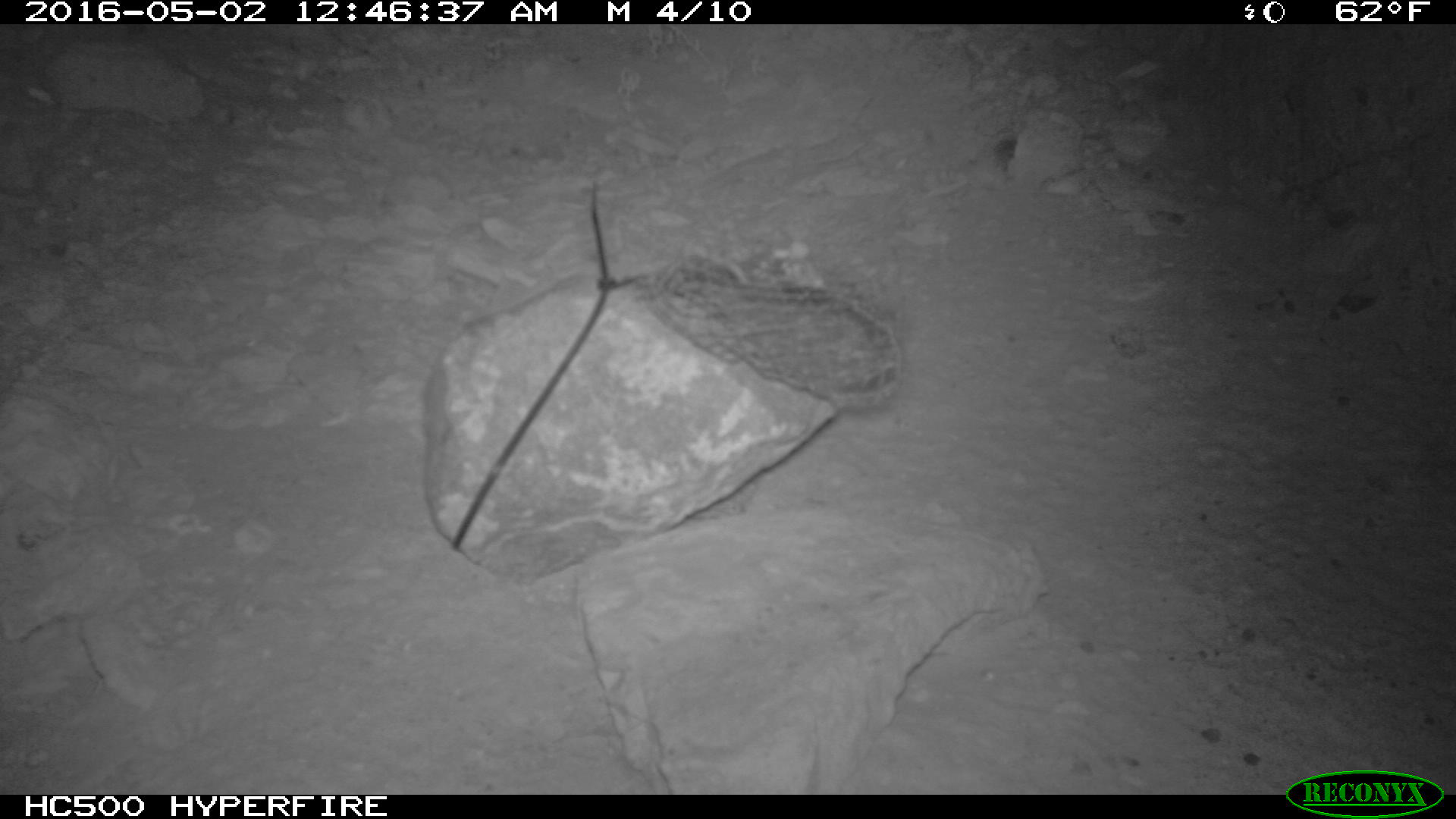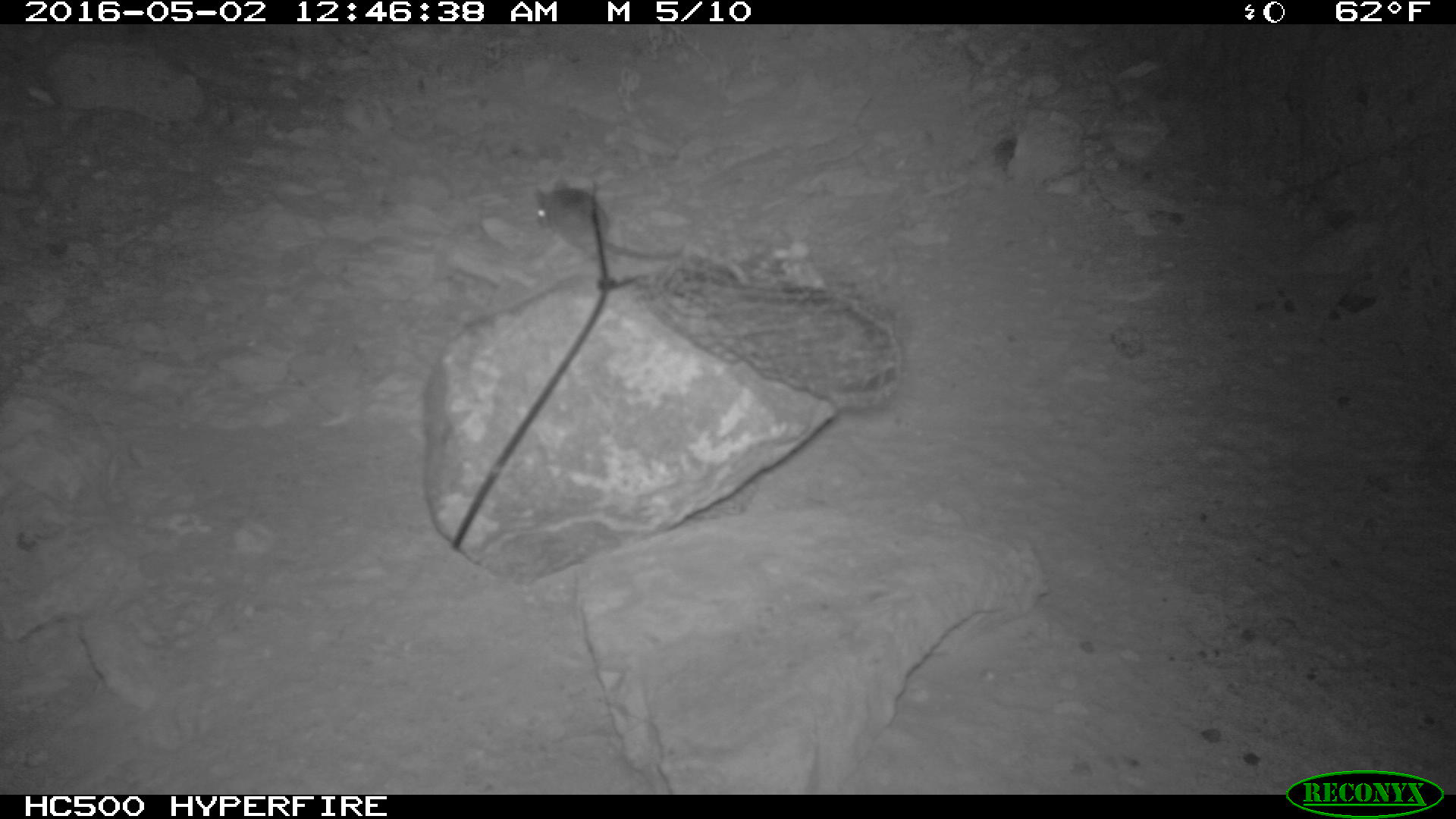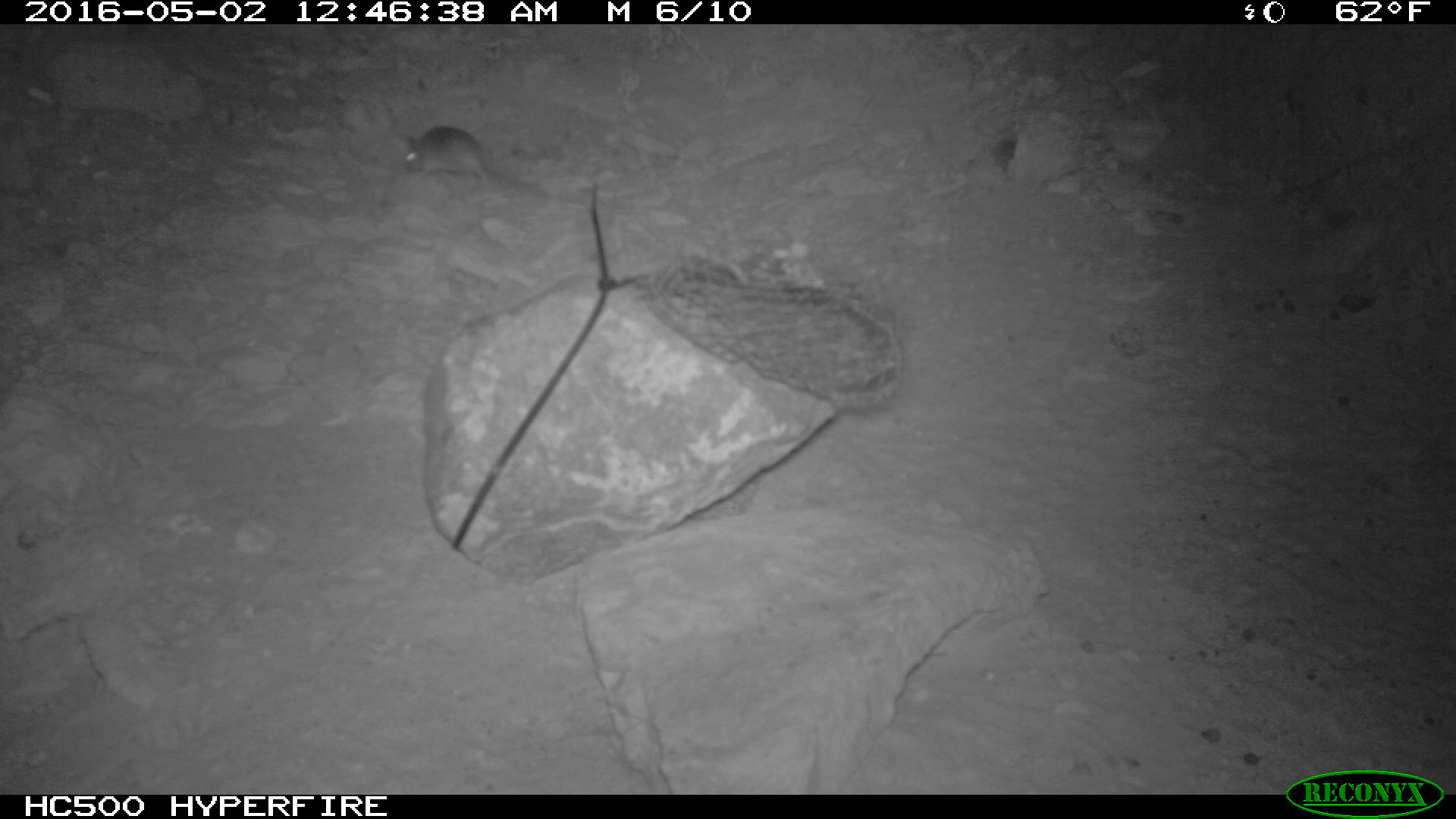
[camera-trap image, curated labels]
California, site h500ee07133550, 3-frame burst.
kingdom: Animalia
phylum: Chordata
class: Mammalia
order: Rodentia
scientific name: Rodentia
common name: rodent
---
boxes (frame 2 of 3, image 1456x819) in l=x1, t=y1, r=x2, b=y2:
rodent: l=534, t=179, r=679, b=268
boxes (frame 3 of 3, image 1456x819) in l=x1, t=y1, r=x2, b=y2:
rodent: l=405, t=124, r=502, b=178